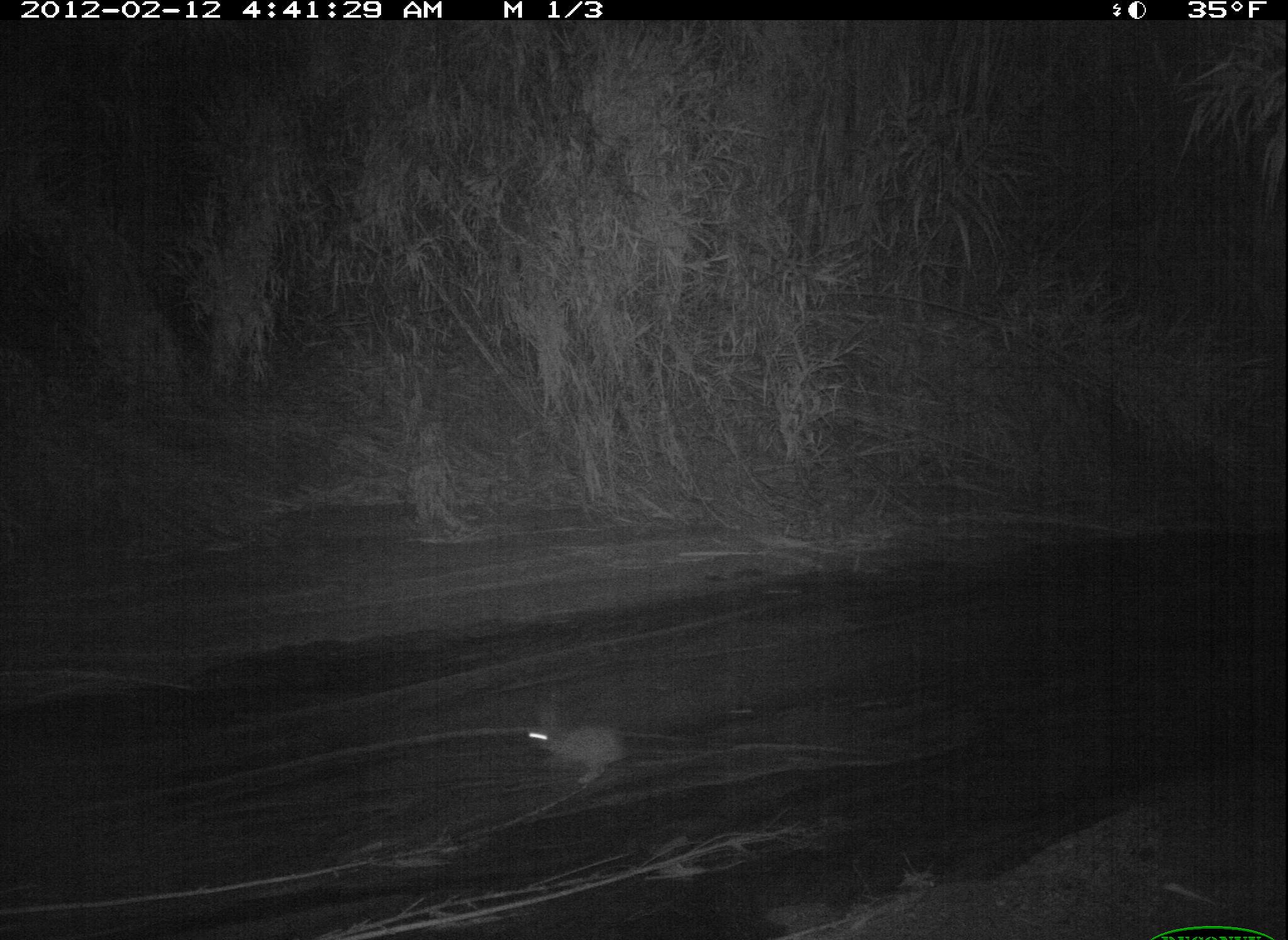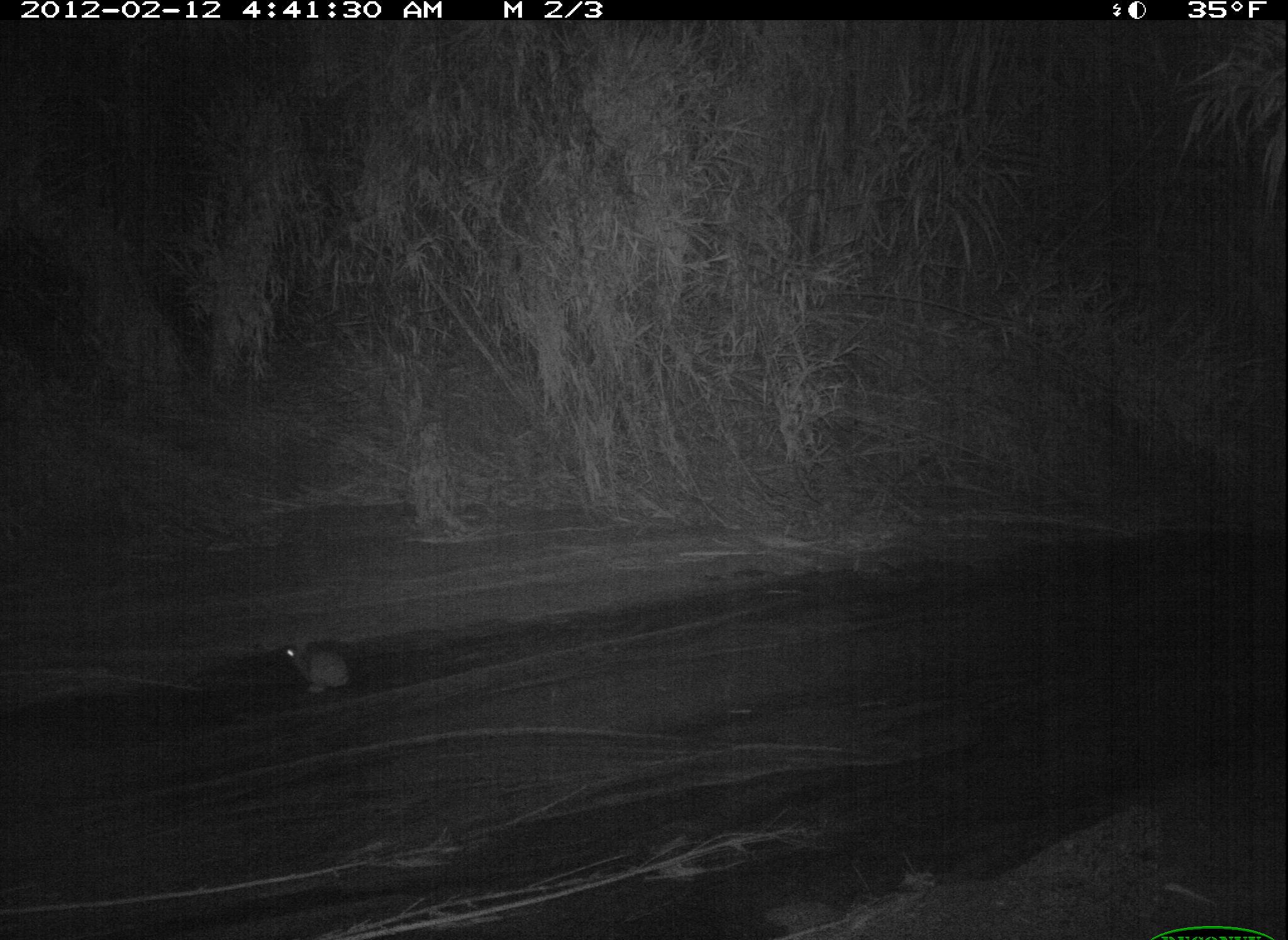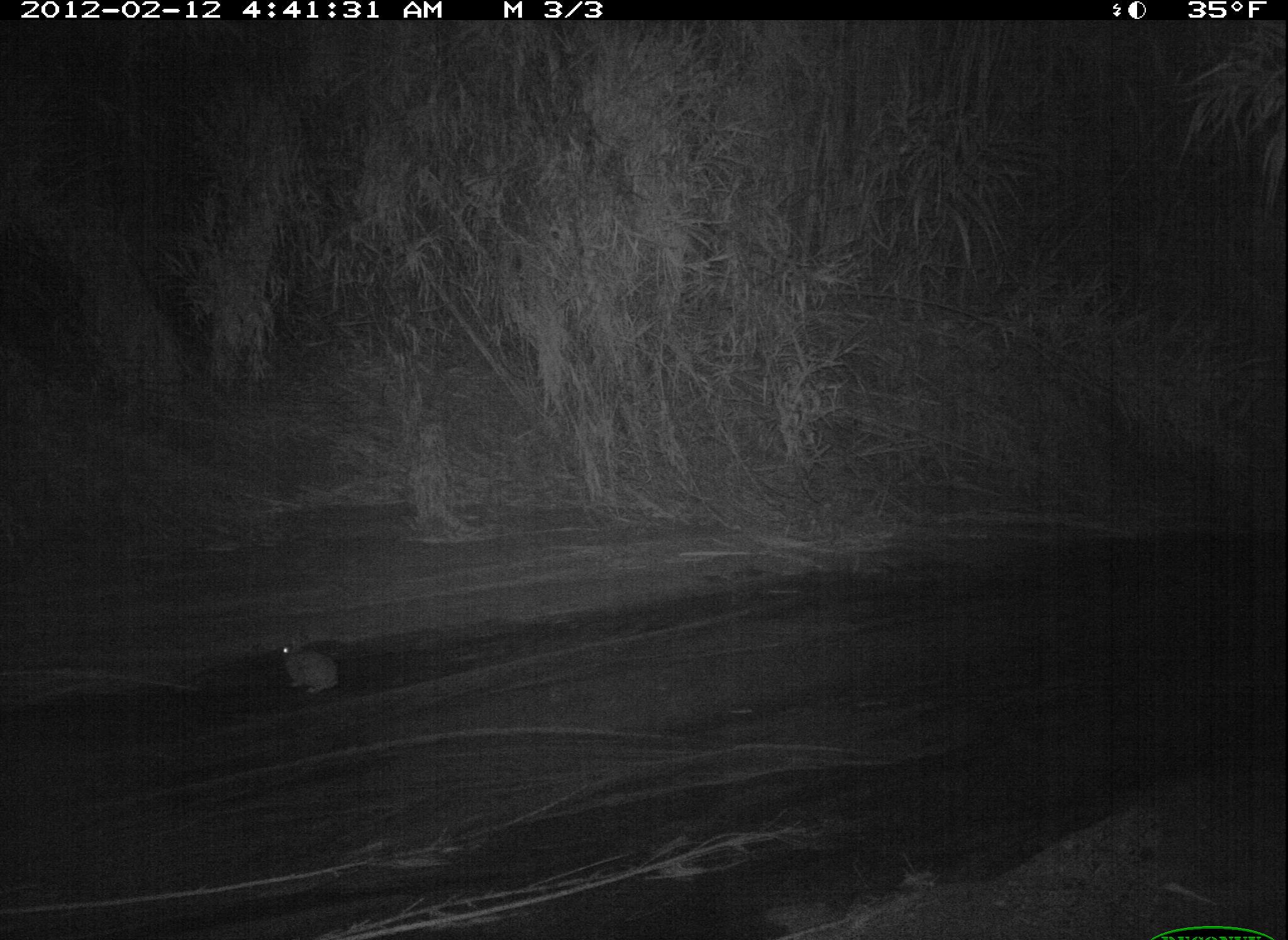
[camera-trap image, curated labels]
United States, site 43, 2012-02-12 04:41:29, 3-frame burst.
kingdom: Animalia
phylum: Chordata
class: Mammalia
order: Lagomorpha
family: Leporidae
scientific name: Leporidae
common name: rabbits and hares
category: rabbit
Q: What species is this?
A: Rabbit (rabbits and hares) (Leporidae).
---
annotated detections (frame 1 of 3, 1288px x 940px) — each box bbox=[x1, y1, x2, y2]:
rabbit: bbox=[509, 681, 634, 789]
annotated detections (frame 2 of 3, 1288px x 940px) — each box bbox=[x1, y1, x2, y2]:
rabbit: bbox=[272, 631, 370, 705]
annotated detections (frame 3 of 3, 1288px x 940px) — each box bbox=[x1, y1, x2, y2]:
rabbit: bbox=[266, 616, 356, 715]